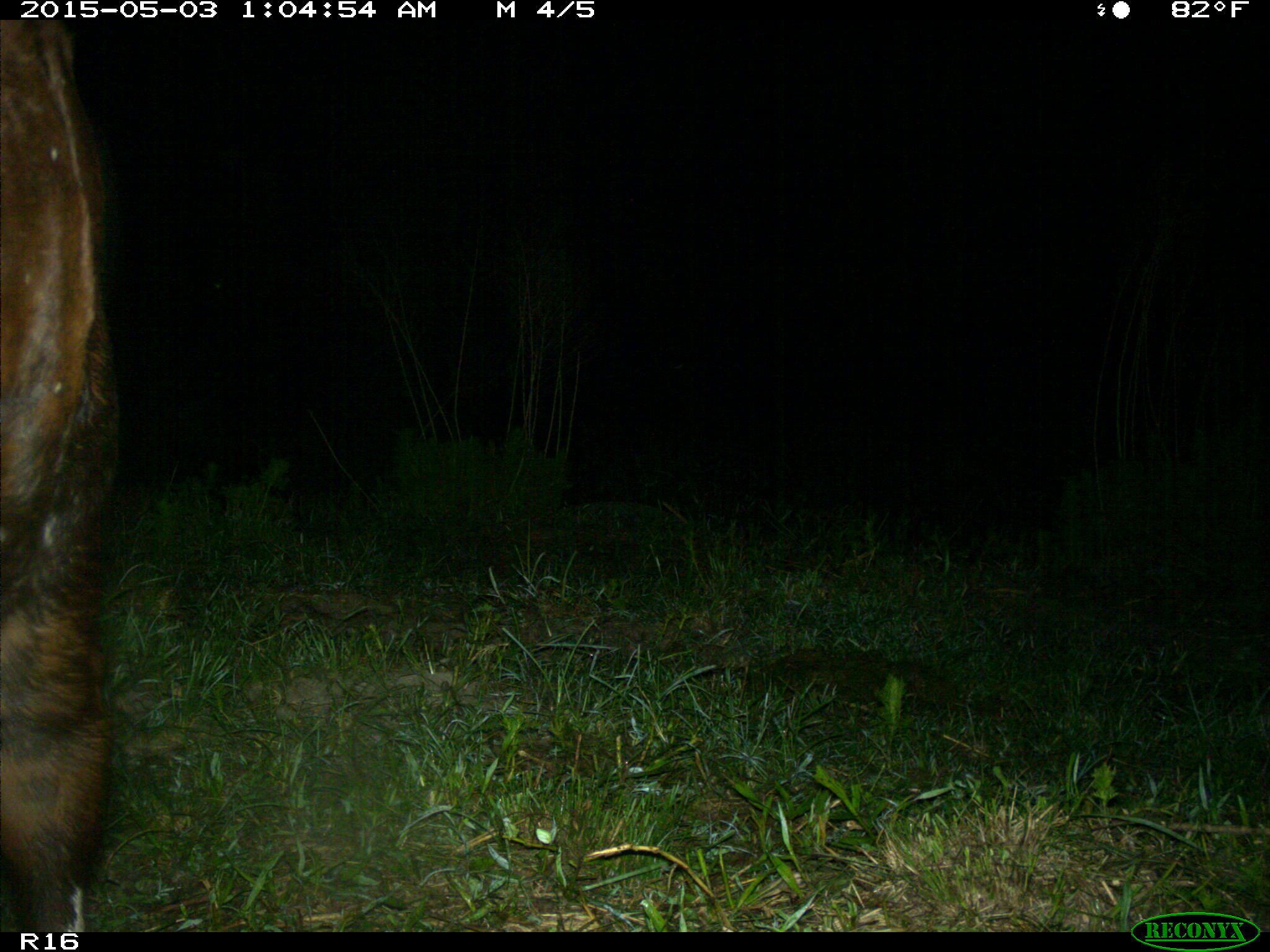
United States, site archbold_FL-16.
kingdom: Animalia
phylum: Chordata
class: Mammalia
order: Artiodactyla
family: Bovidae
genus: Bos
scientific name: Bos taurus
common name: domestic cow